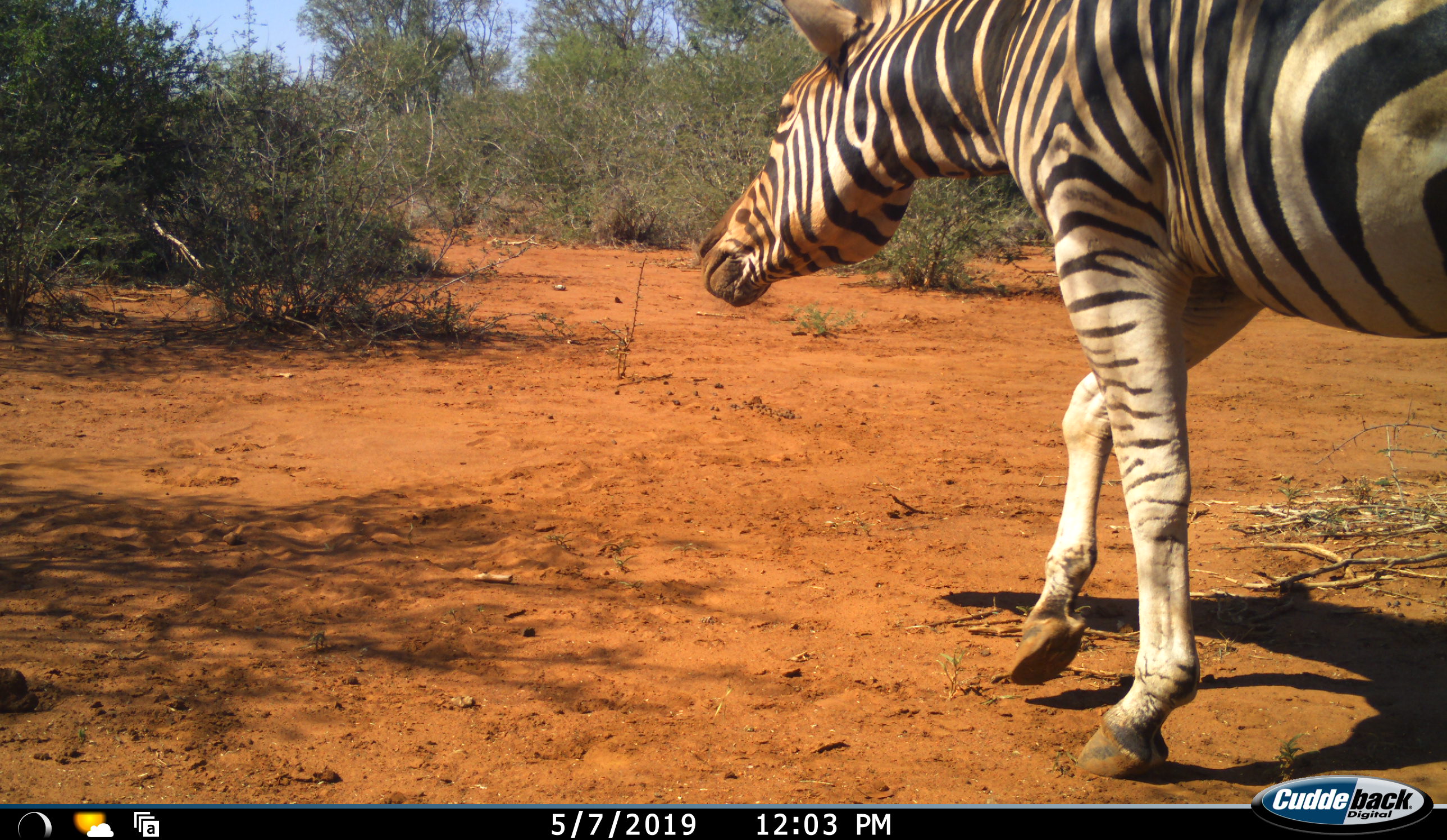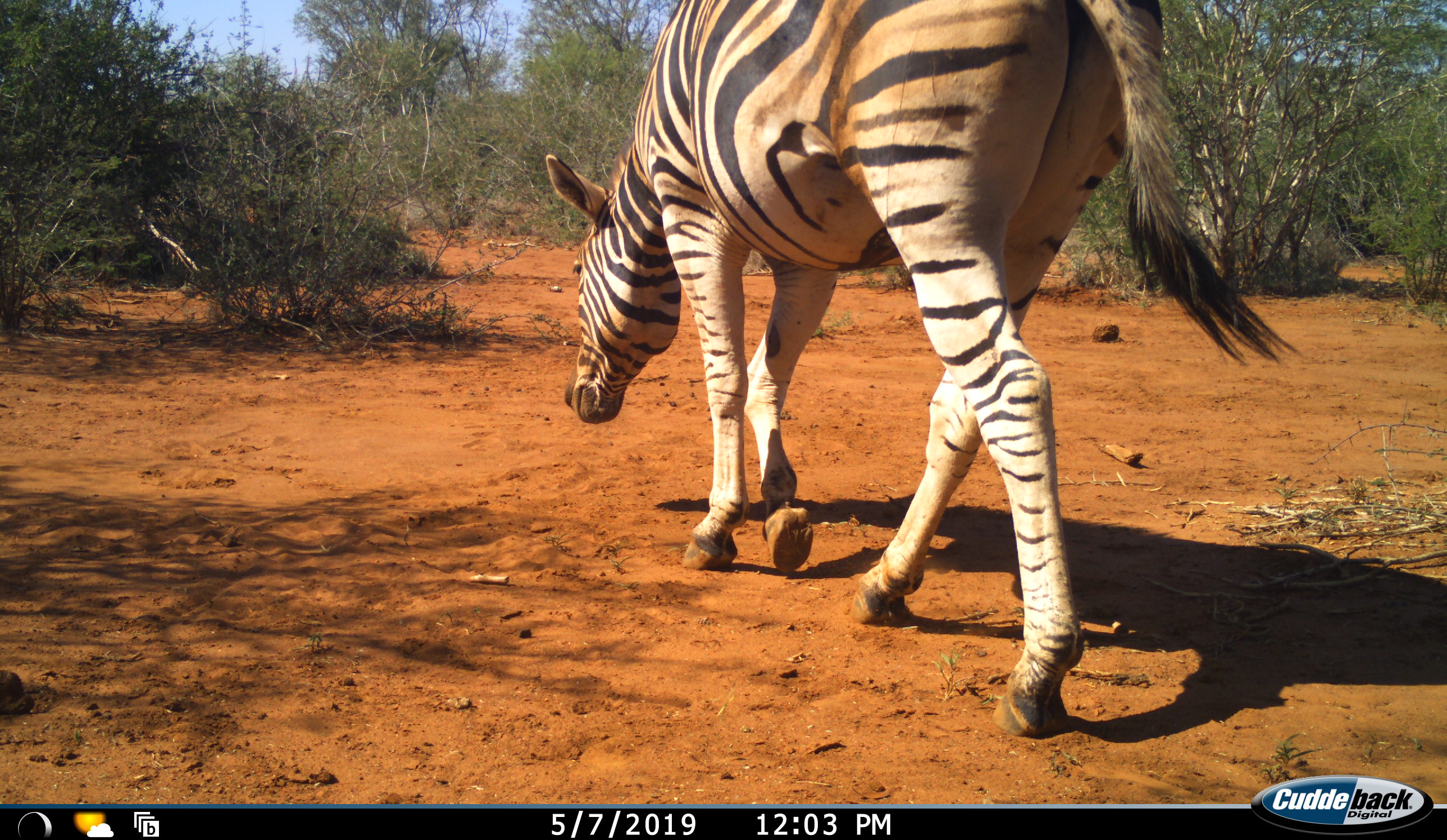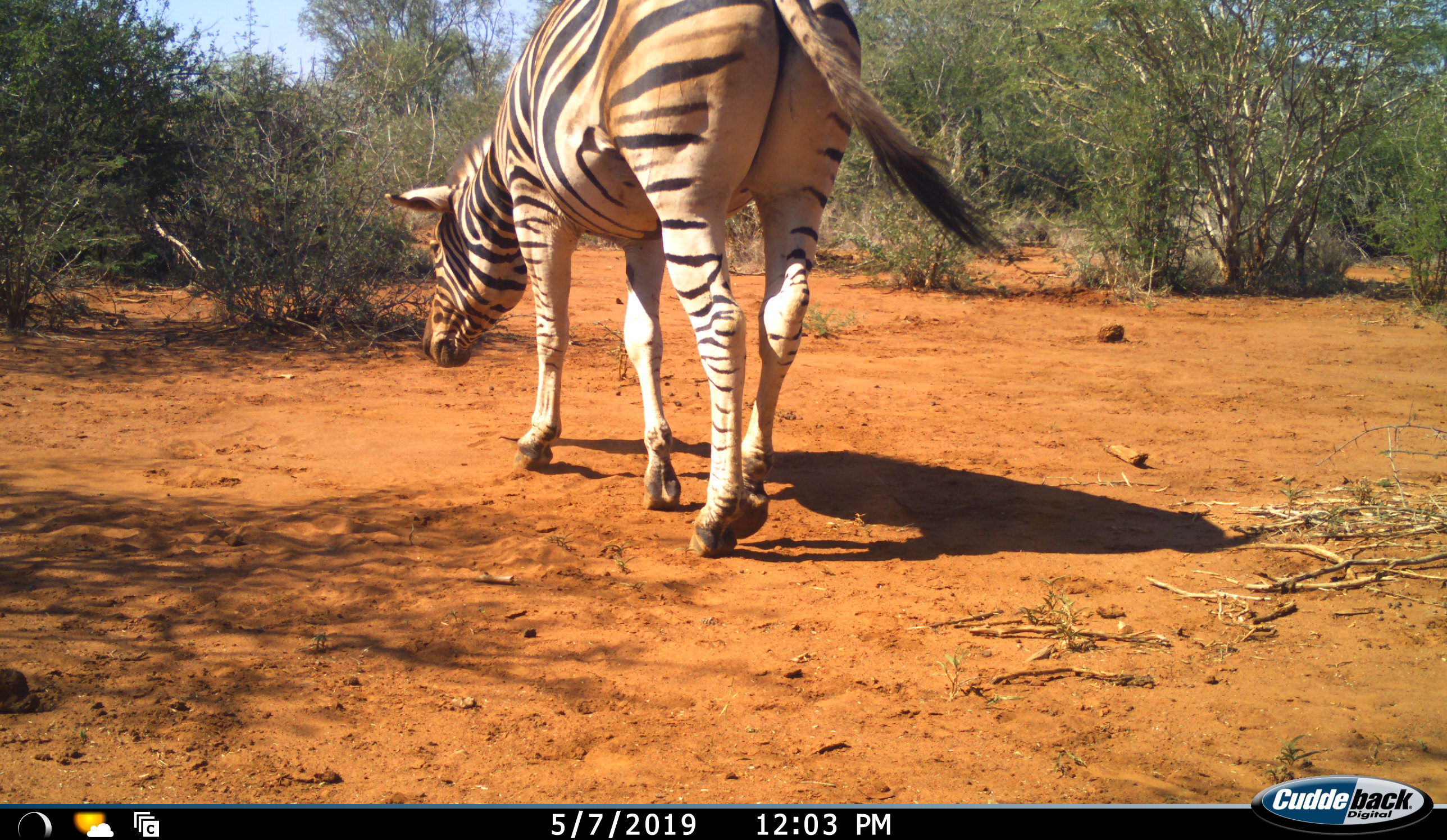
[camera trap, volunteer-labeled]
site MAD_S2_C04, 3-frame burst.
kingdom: Animalia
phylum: Chordata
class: Mammalia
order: Perissodactyla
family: Equidae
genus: Equus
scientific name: Equus quagga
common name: plains zebra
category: zebraplains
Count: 1.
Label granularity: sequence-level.